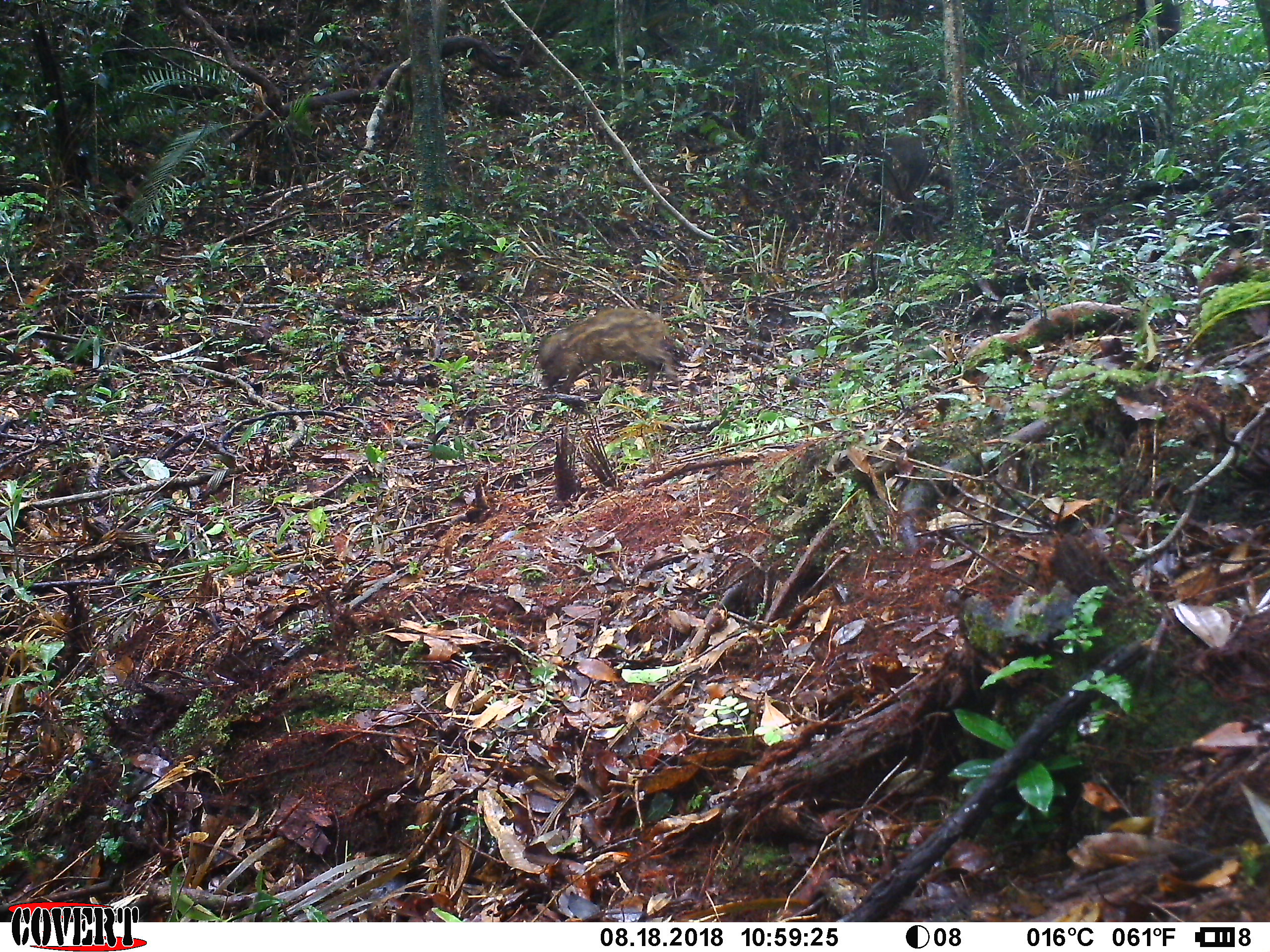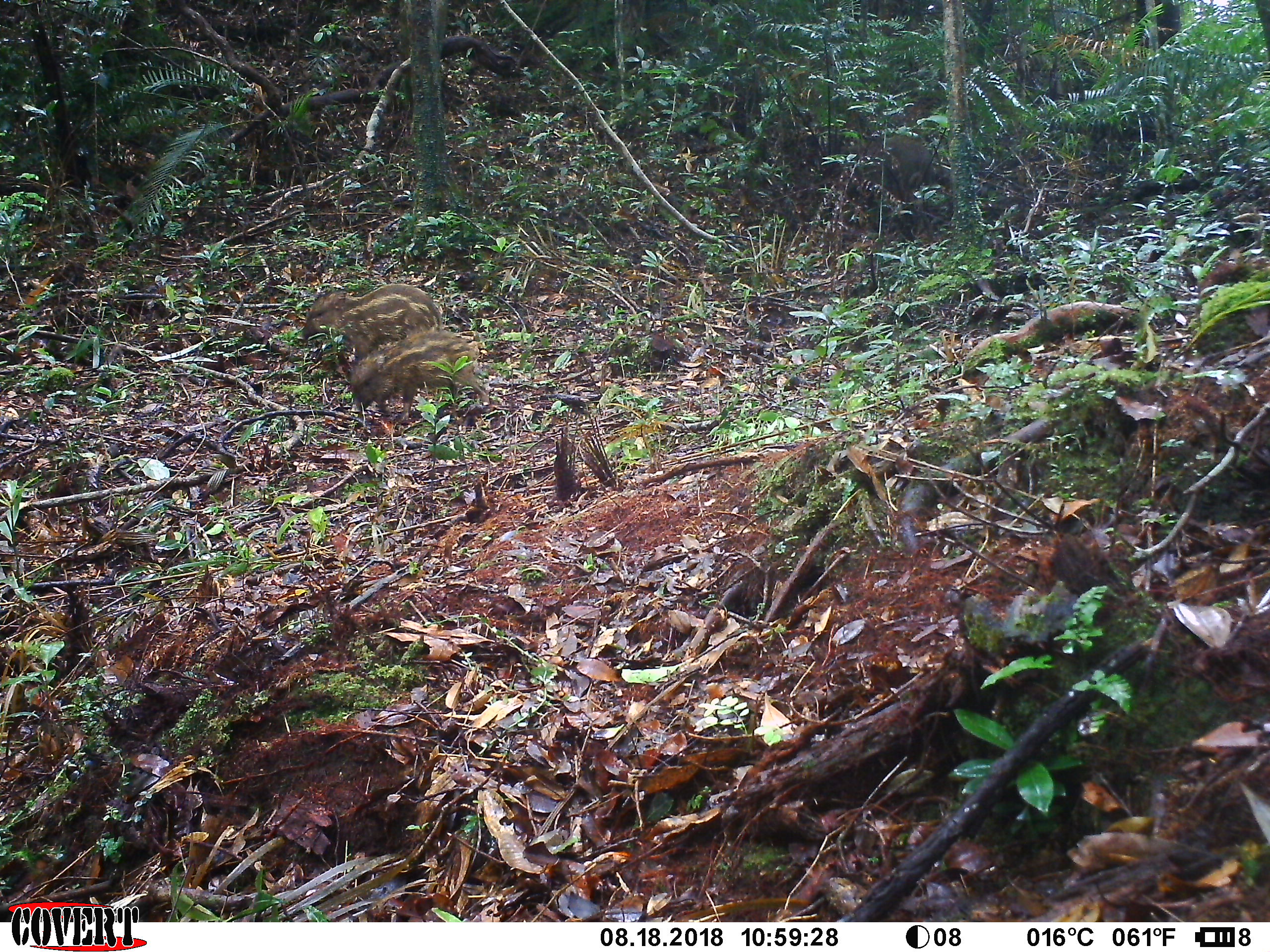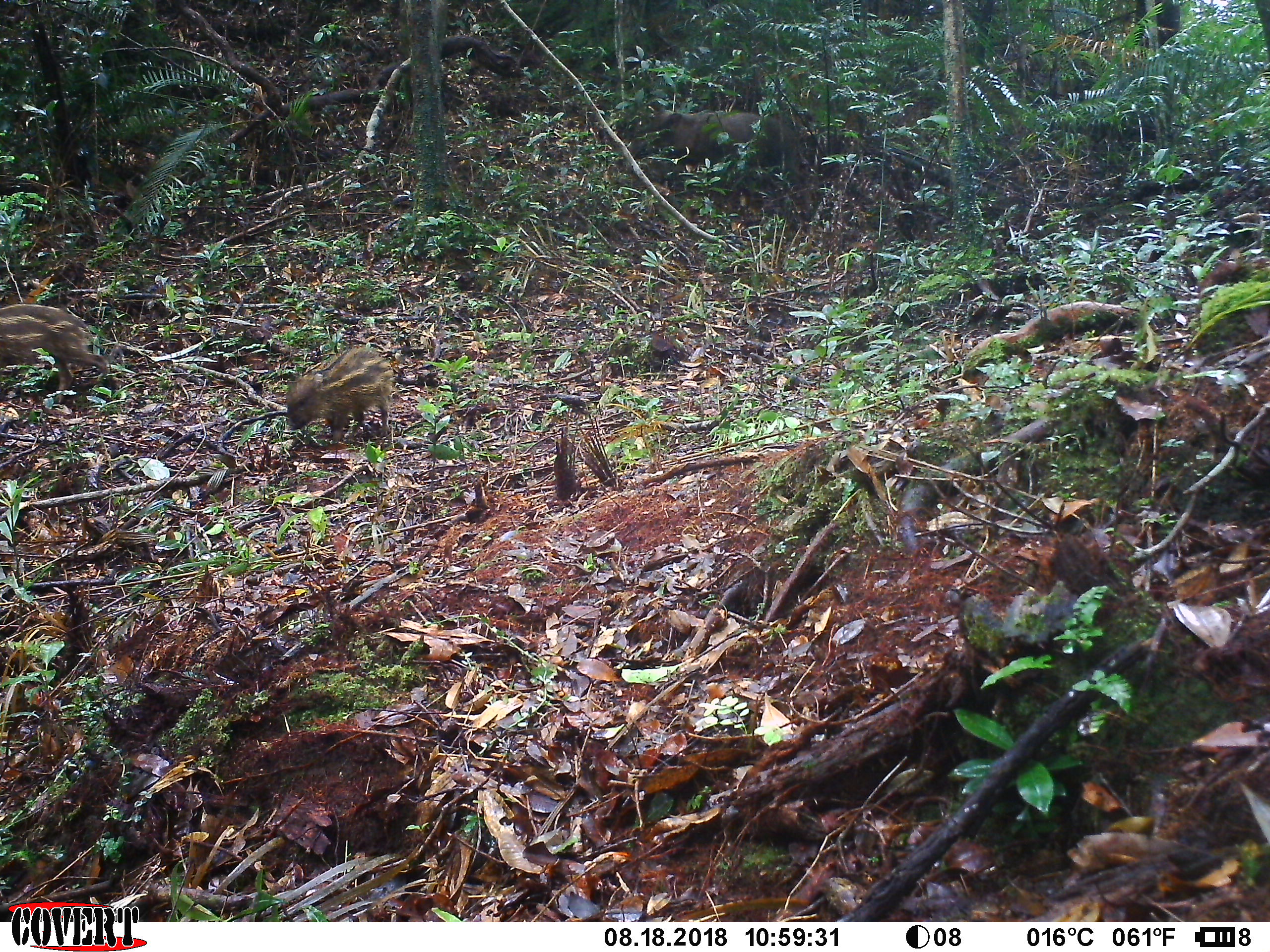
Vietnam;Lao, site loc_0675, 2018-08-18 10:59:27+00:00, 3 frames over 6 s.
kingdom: Animalia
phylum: Chordata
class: Mammalia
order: Artiodactyla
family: Suidae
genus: Sus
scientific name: Sus scrofa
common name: eurasian wild pig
Eurasian wild pig (Sus scrofa). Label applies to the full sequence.